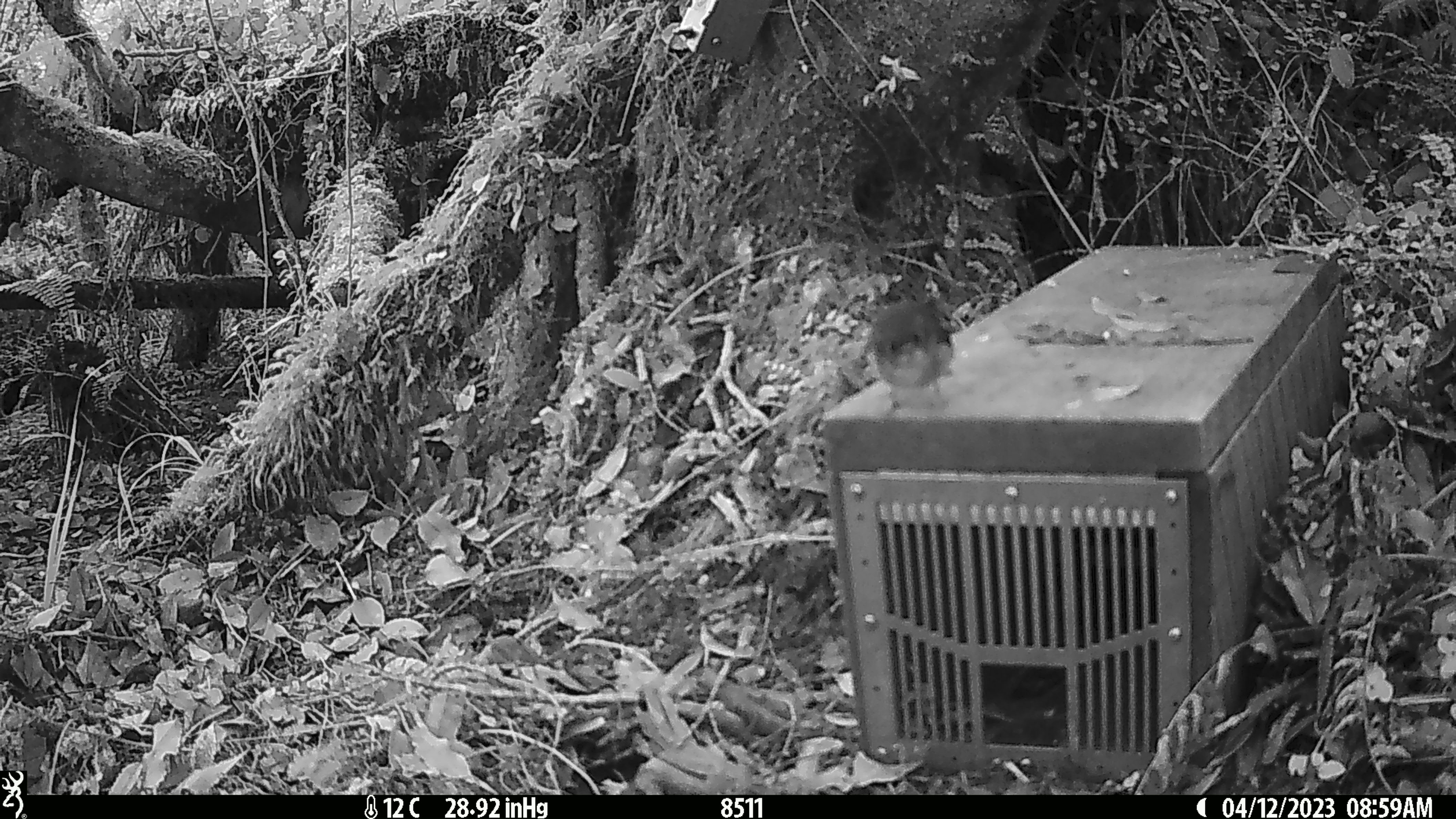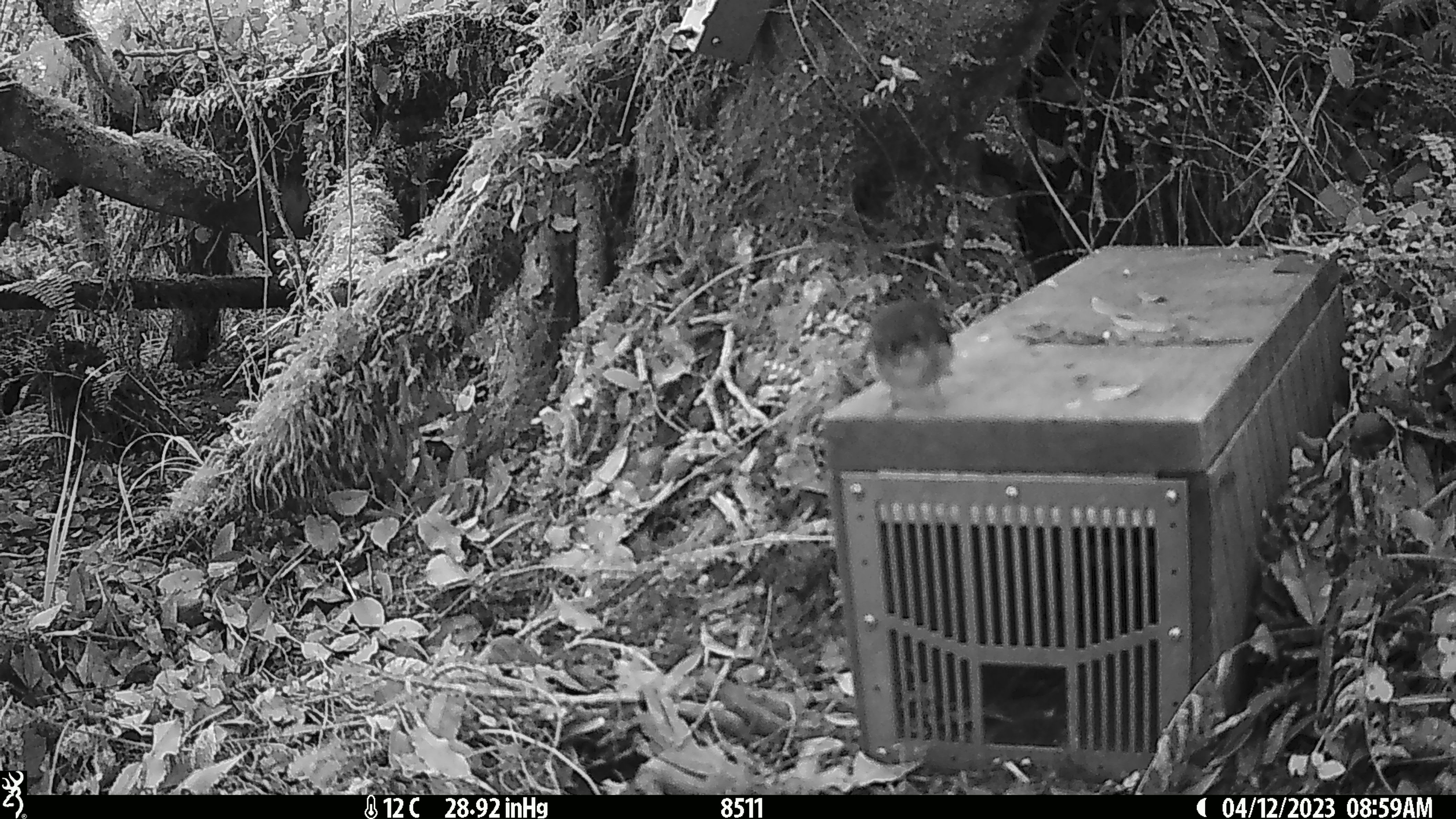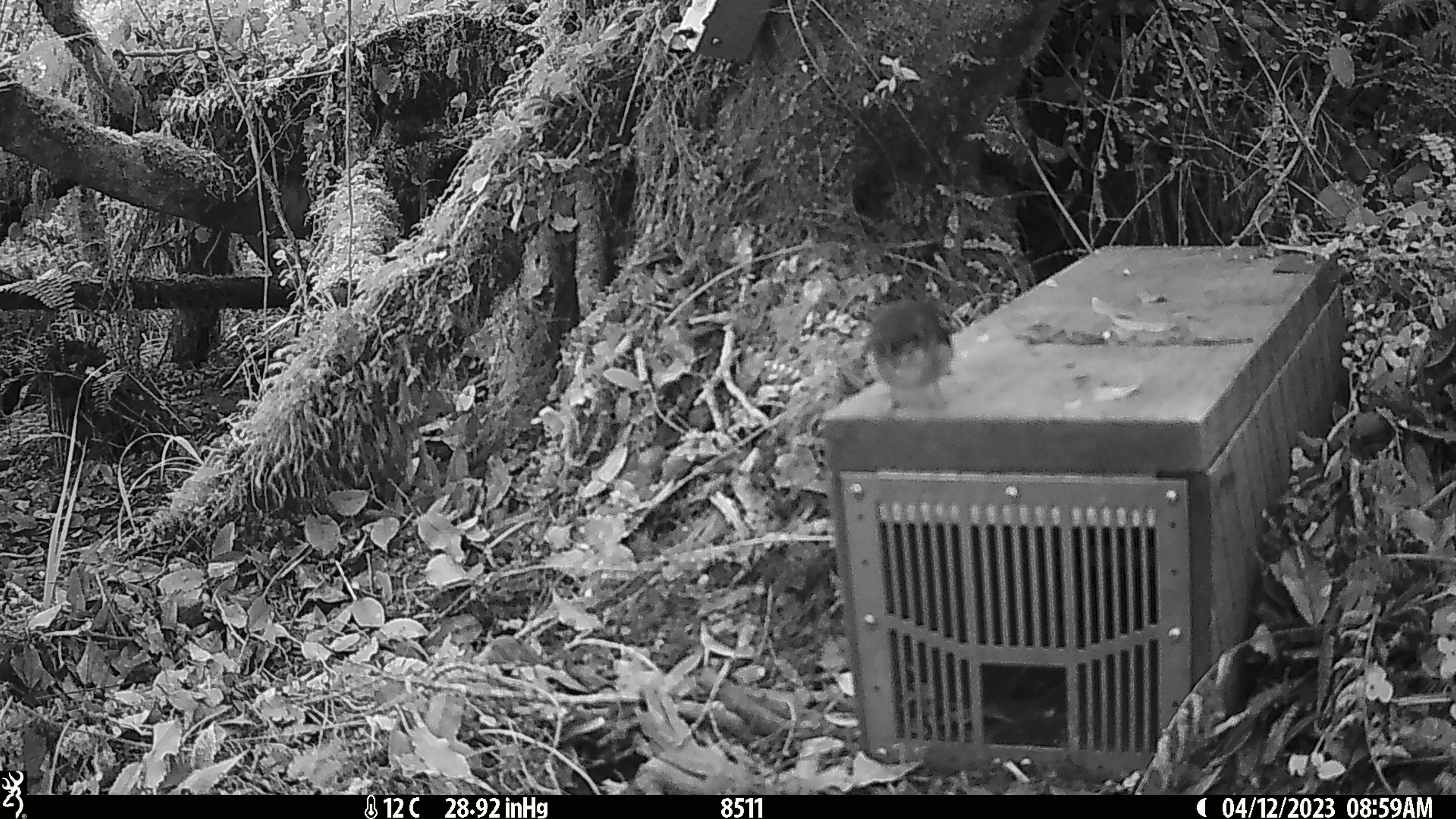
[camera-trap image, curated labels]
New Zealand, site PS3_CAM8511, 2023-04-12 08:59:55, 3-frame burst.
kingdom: Animalia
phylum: Chordata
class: Aves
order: Passeriformes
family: Petroicidae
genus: Petroica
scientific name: Petroica macrocephala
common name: tomtit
Tomtit (Petroica macrocephala).